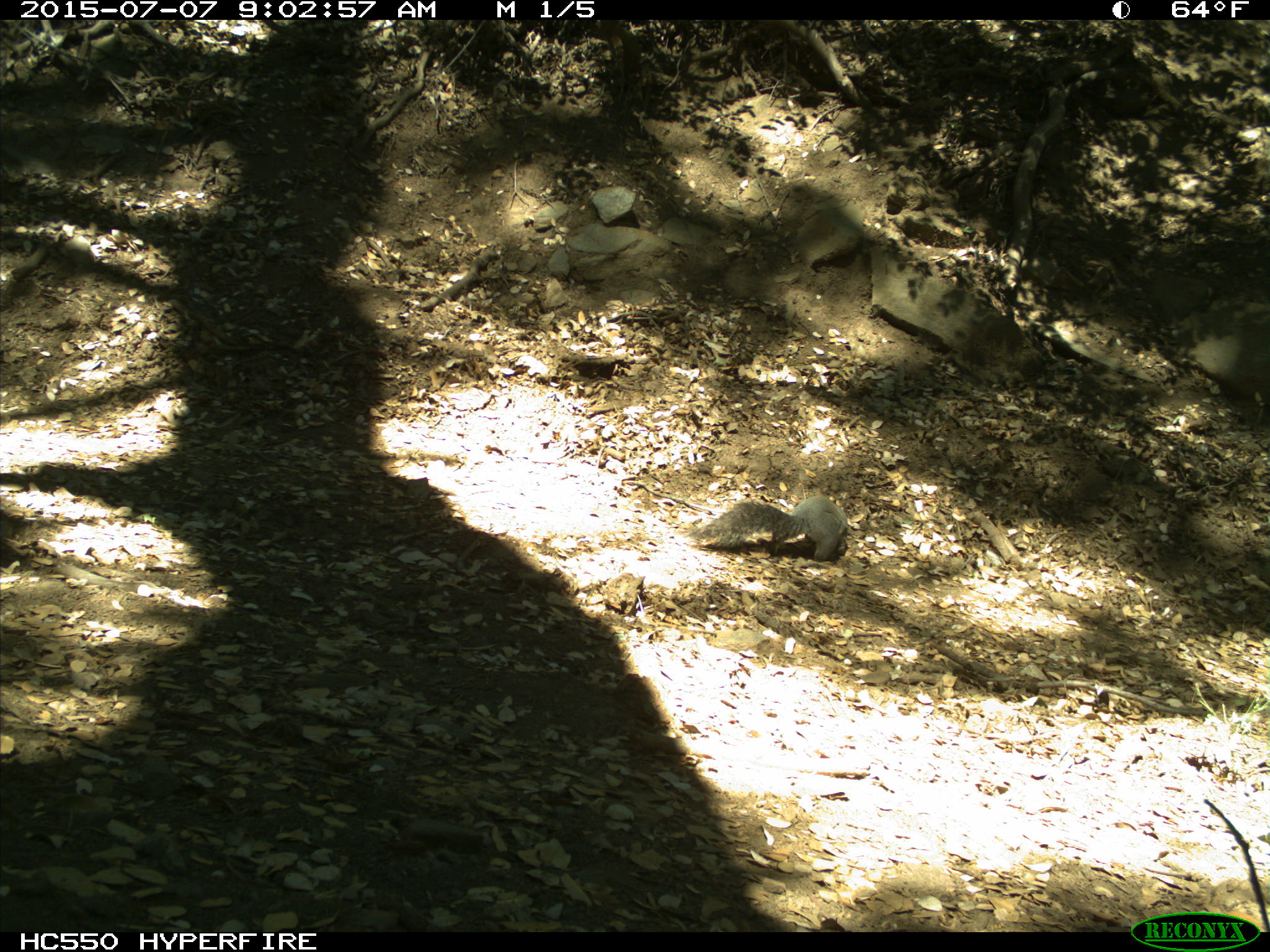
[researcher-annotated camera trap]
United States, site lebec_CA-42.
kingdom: Animalia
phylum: Chordata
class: Mammalia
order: Rodentia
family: Sciuridae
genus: Sciurus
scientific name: Sciurus carolinensis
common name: eastern gray squirrel